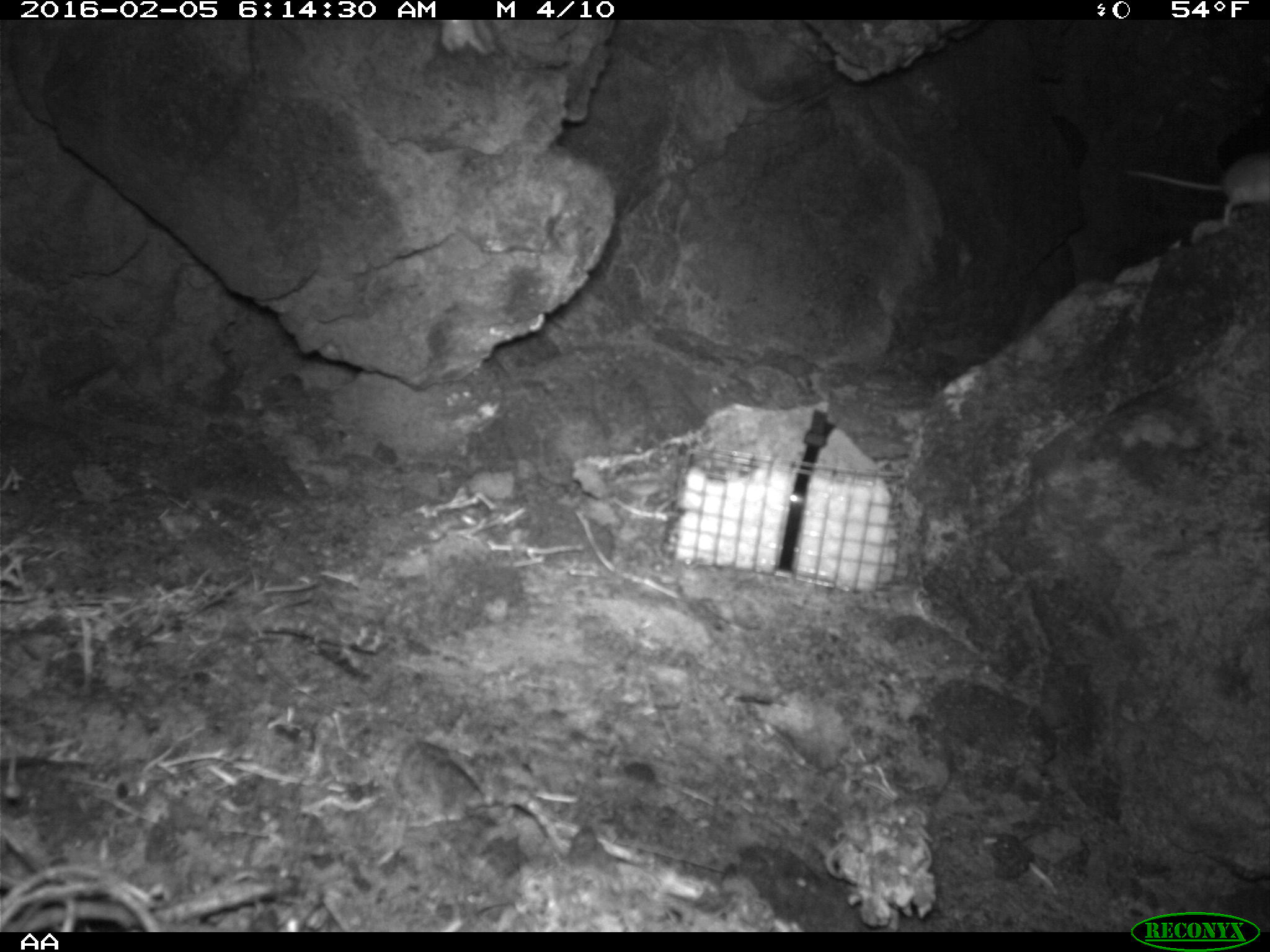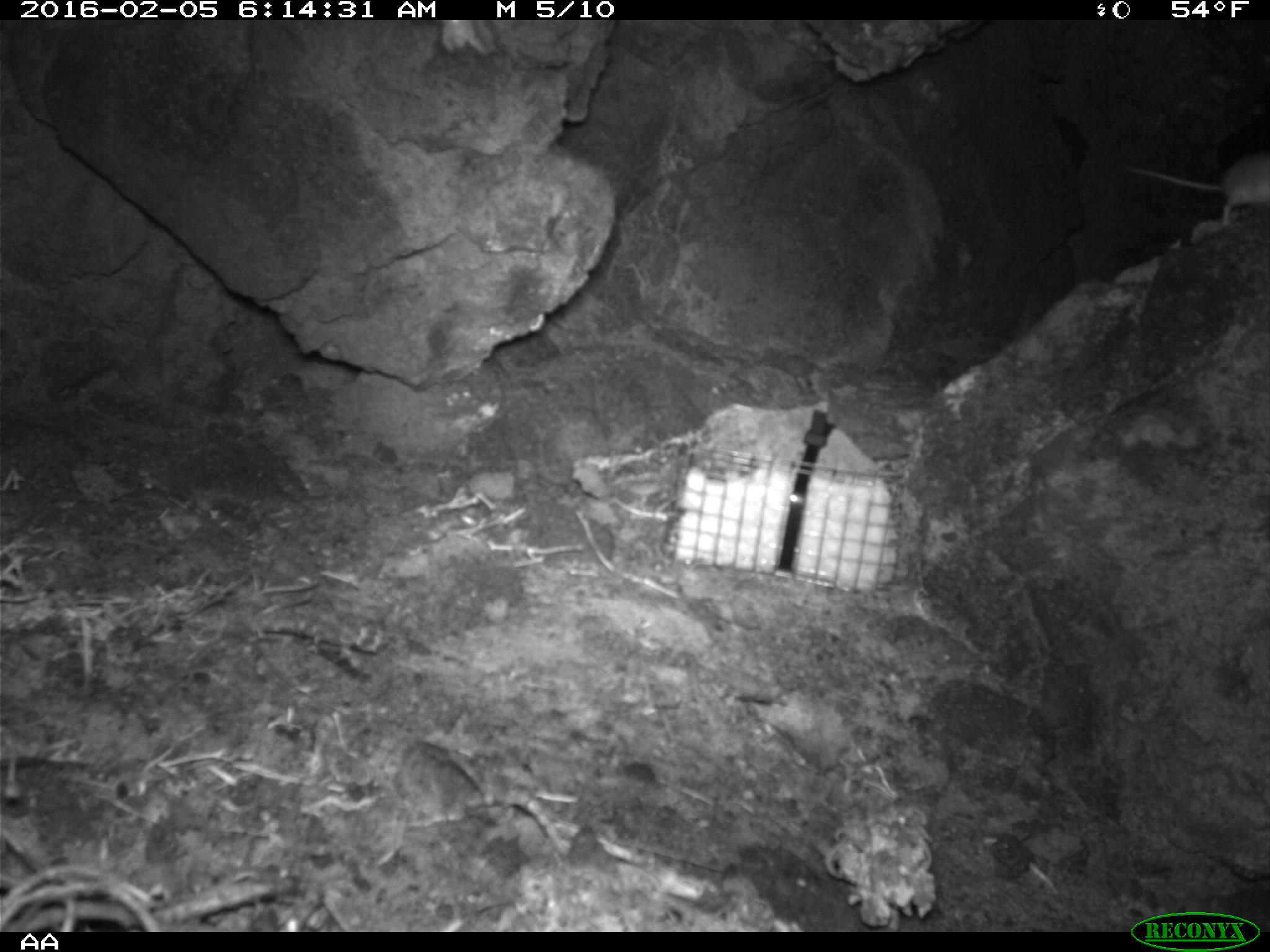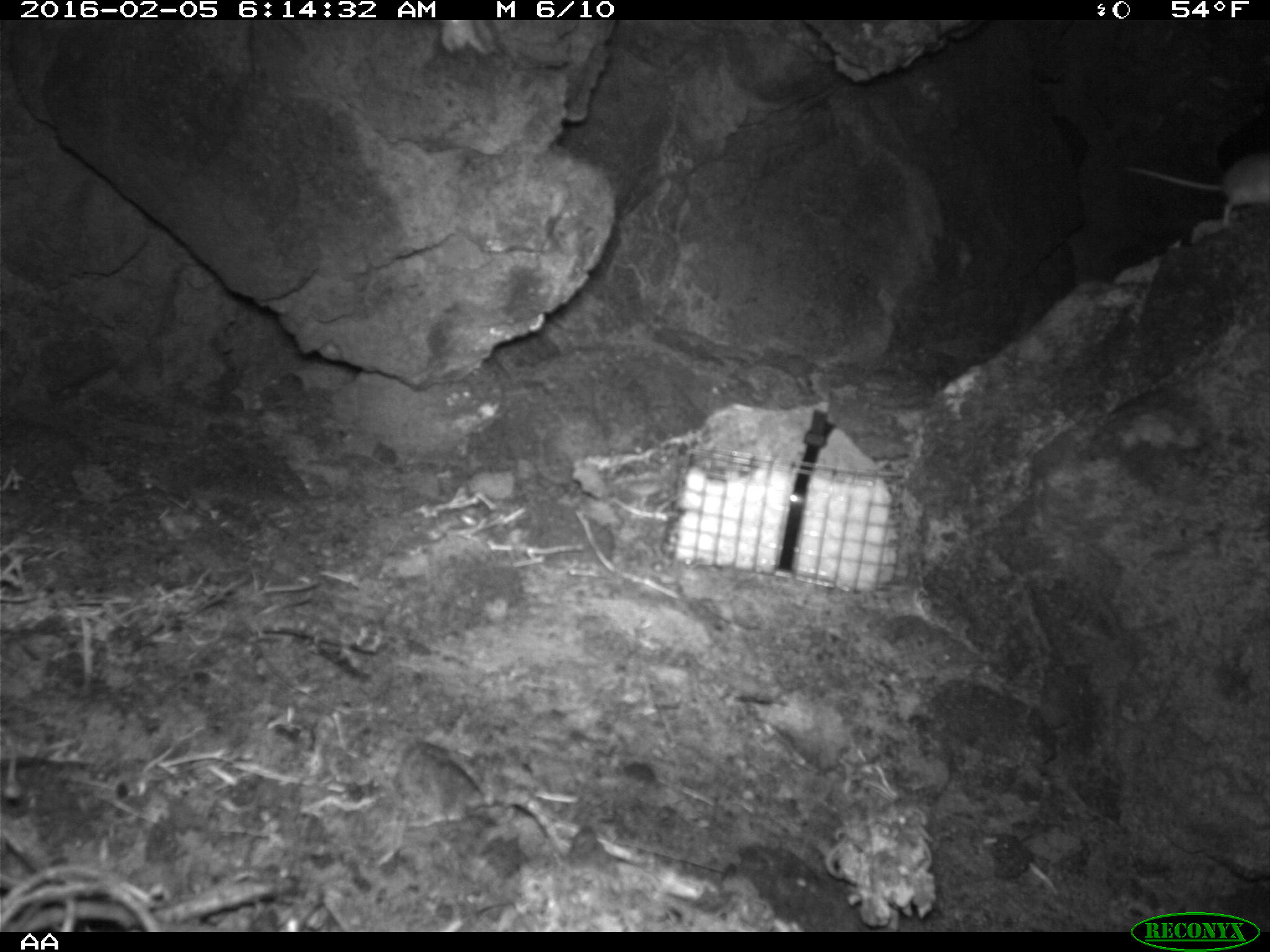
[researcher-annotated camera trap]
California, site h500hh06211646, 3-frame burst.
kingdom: Animalia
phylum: Chordata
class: Mammalia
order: Rodentia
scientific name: Rodentia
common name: rodent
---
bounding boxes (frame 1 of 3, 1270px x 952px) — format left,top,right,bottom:
rodent: 1128,156,1269,227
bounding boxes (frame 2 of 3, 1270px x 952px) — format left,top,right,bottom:
rodent: 1122,152,1269,225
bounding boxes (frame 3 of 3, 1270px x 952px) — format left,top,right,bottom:
rodent: 1119,148,1269,227